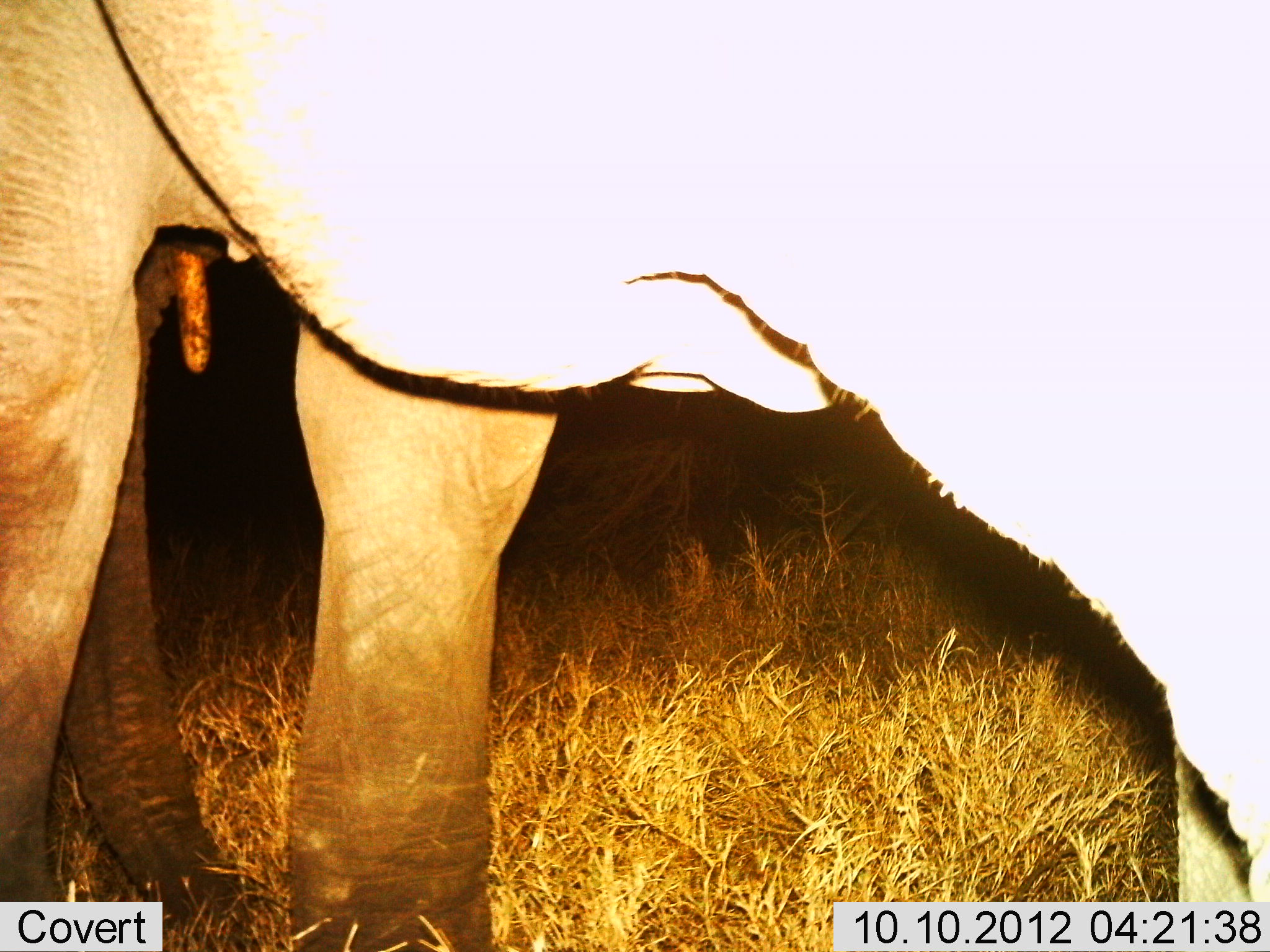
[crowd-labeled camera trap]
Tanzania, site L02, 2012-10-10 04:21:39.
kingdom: Animalia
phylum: Chordata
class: Mammalia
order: Proboscidea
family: Elephantidae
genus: Loxodonta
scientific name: Loxodonta africana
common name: african bush elephant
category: elephant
Elephant (african bush elephant) (Loxodonta africana), count 1. Behavior (volunteer vote fractions): standing 90%, resting 0%, moving 10%, interacting 0%. Young present (vote fraction): 10%. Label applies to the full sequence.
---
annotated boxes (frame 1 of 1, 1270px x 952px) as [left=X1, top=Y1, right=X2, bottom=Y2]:
animal: [left=1, top=1, right=1270, bottom=952]